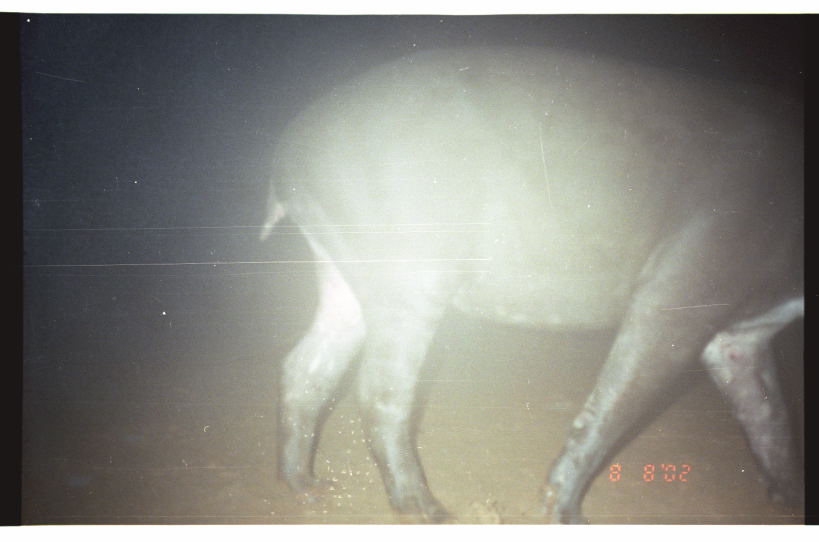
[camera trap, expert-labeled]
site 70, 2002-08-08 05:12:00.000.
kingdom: Animalia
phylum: Chordata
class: Mammalia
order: Perissodactyla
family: Tapiridae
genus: Tapirus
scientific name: Tapirus terrestris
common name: south american tapir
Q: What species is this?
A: Tapirus terrestris (south american tapir).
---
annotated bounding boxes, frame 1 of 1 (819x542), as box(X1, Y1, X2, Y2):
tapirus terrestris: box(257, 40, 803, 524)